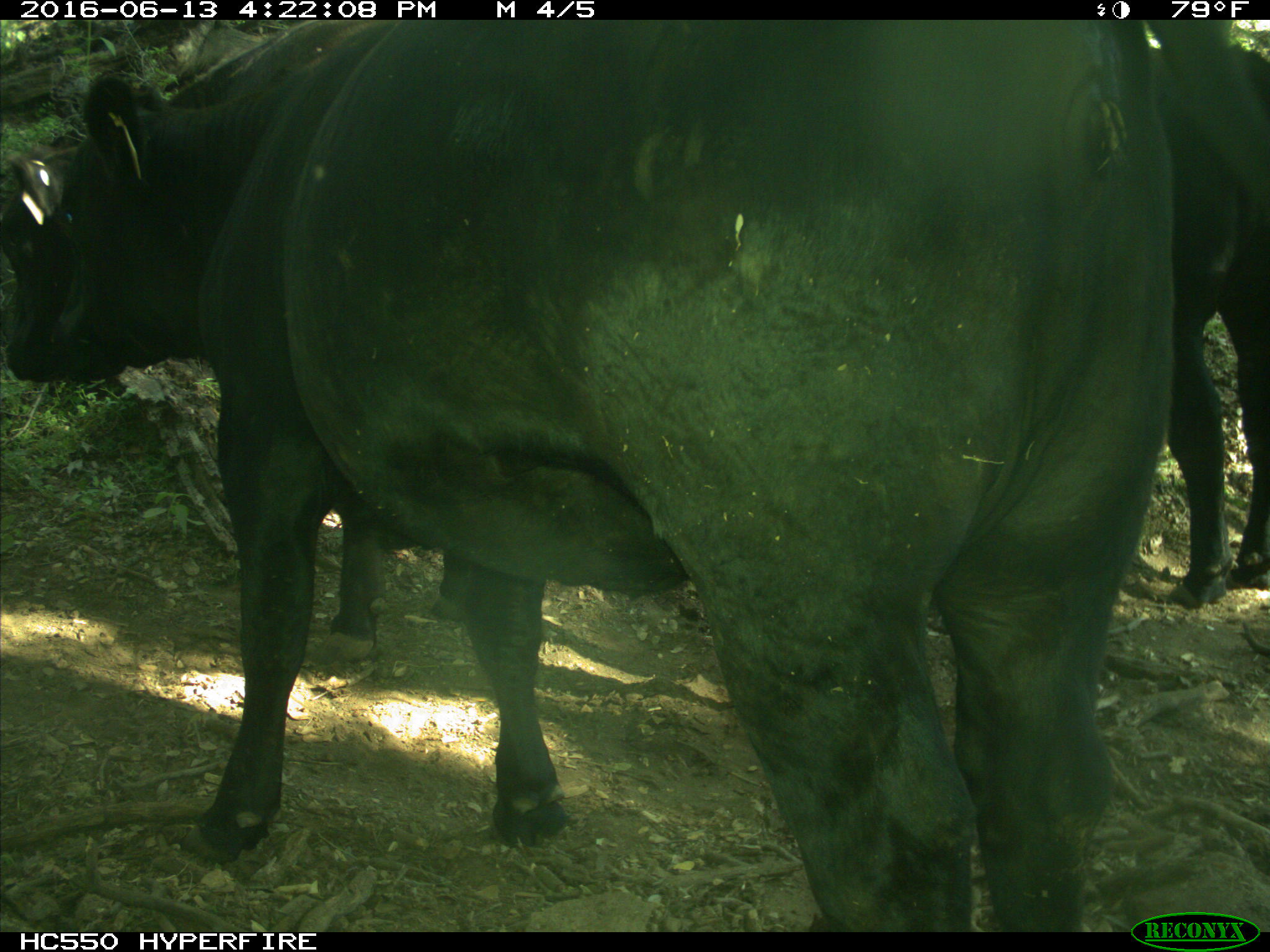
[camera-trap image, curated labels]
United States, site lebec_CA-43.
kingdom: Animalia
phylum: Chordata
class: Mammalia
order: Artiodactyla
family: Bovidae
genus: Bos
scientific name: Bos taurus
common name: domestic cow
Bos taurus (domestic cow).